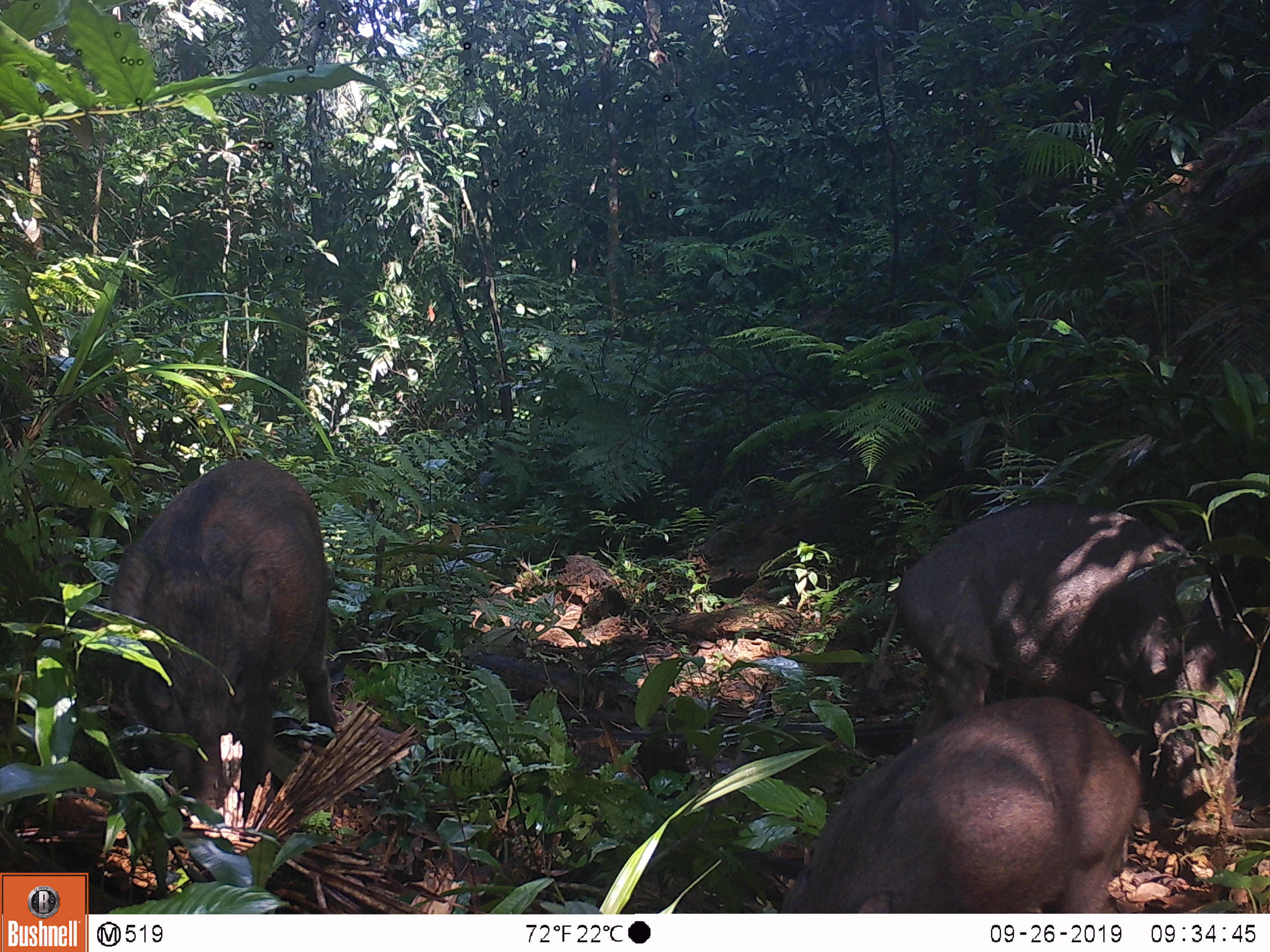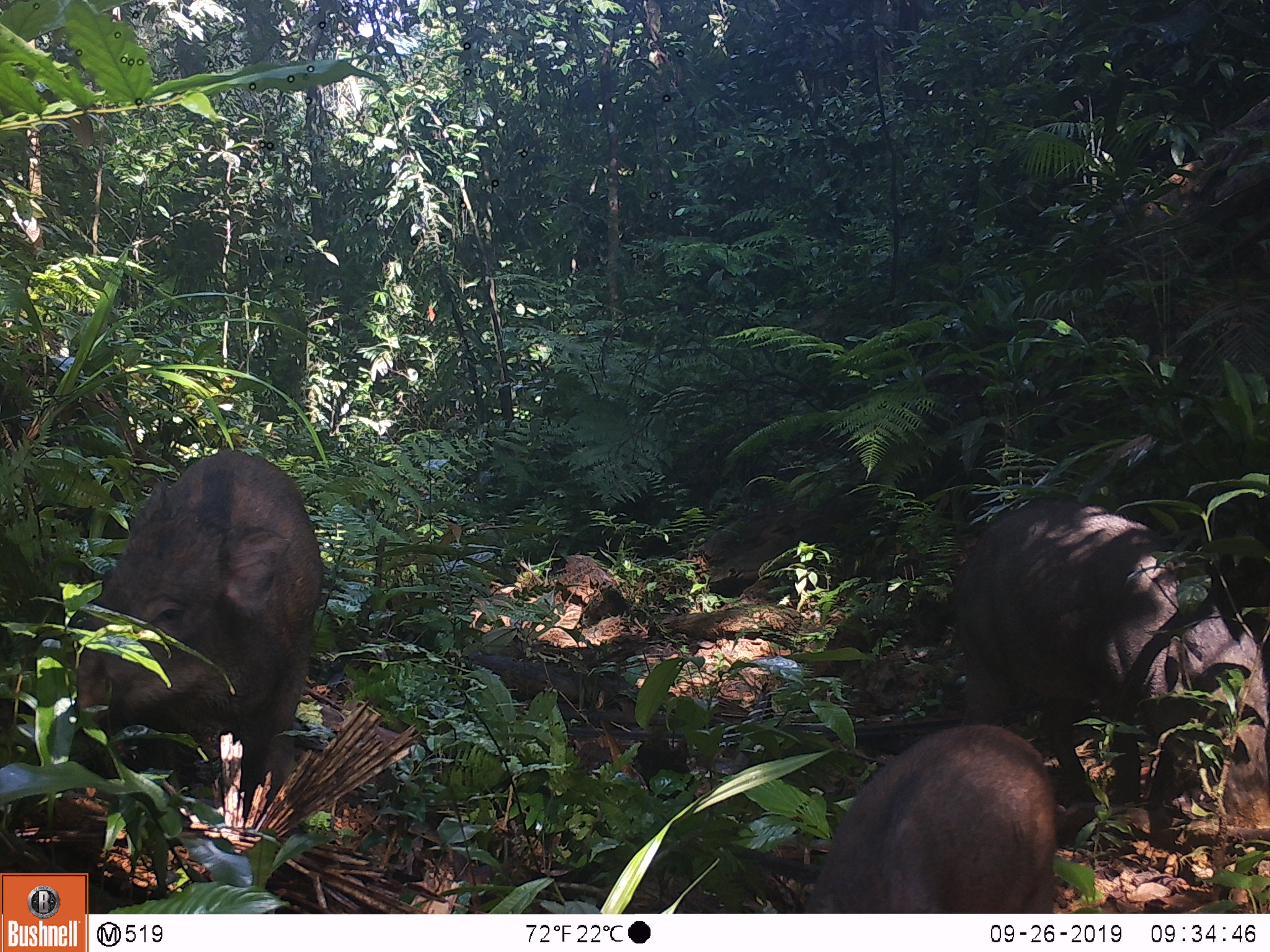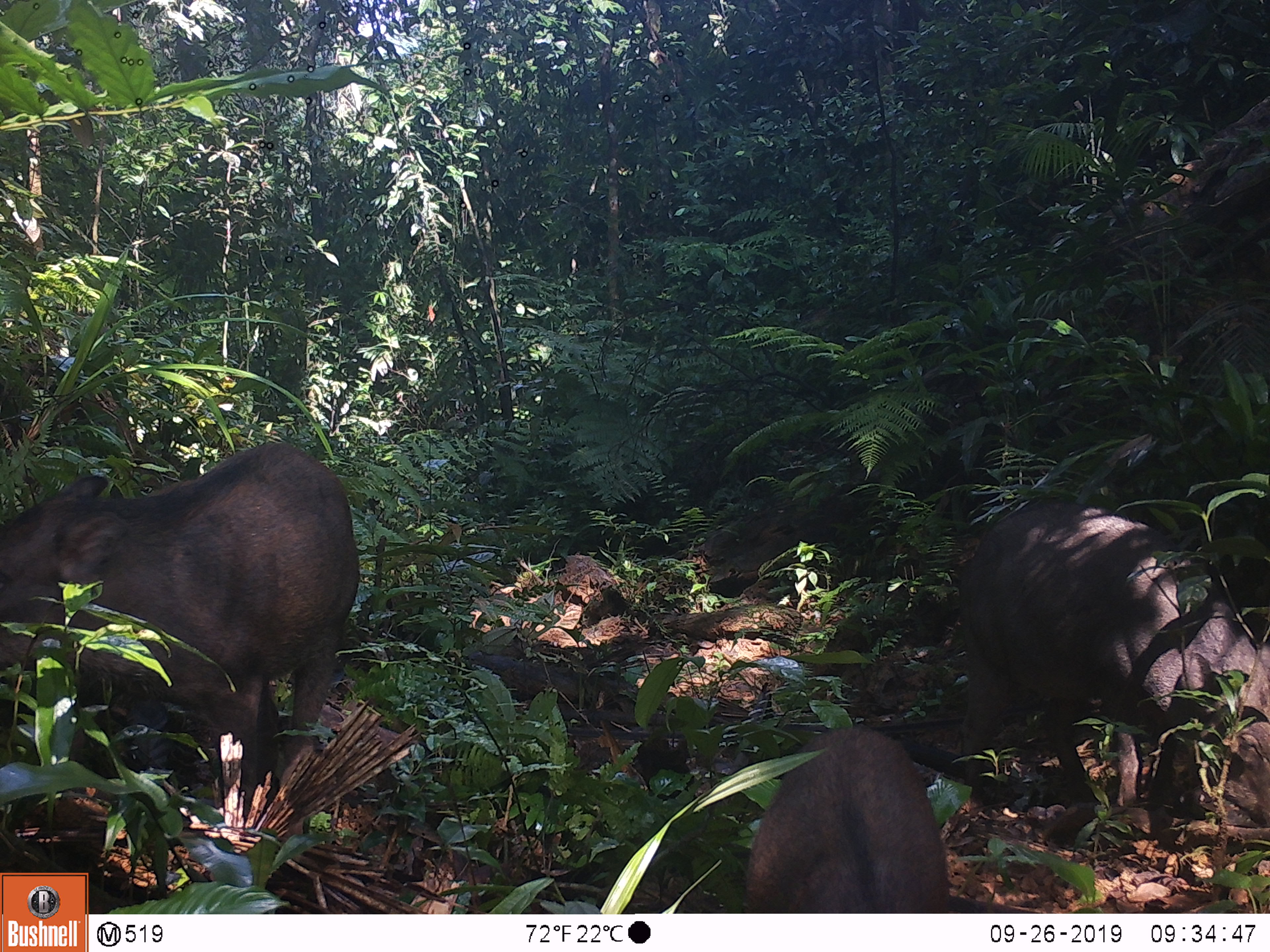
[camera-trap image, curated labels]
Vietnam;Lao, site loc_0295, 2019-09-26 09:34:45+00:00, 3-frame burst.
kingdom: Animalia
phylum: Chordata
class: Mammalia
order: Artiodactyla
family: Suidae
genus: Sus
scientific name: Sus scrofa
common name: eurasian wild pig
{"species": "eurasian wild pig (Sus scrofa)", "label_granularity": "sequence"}